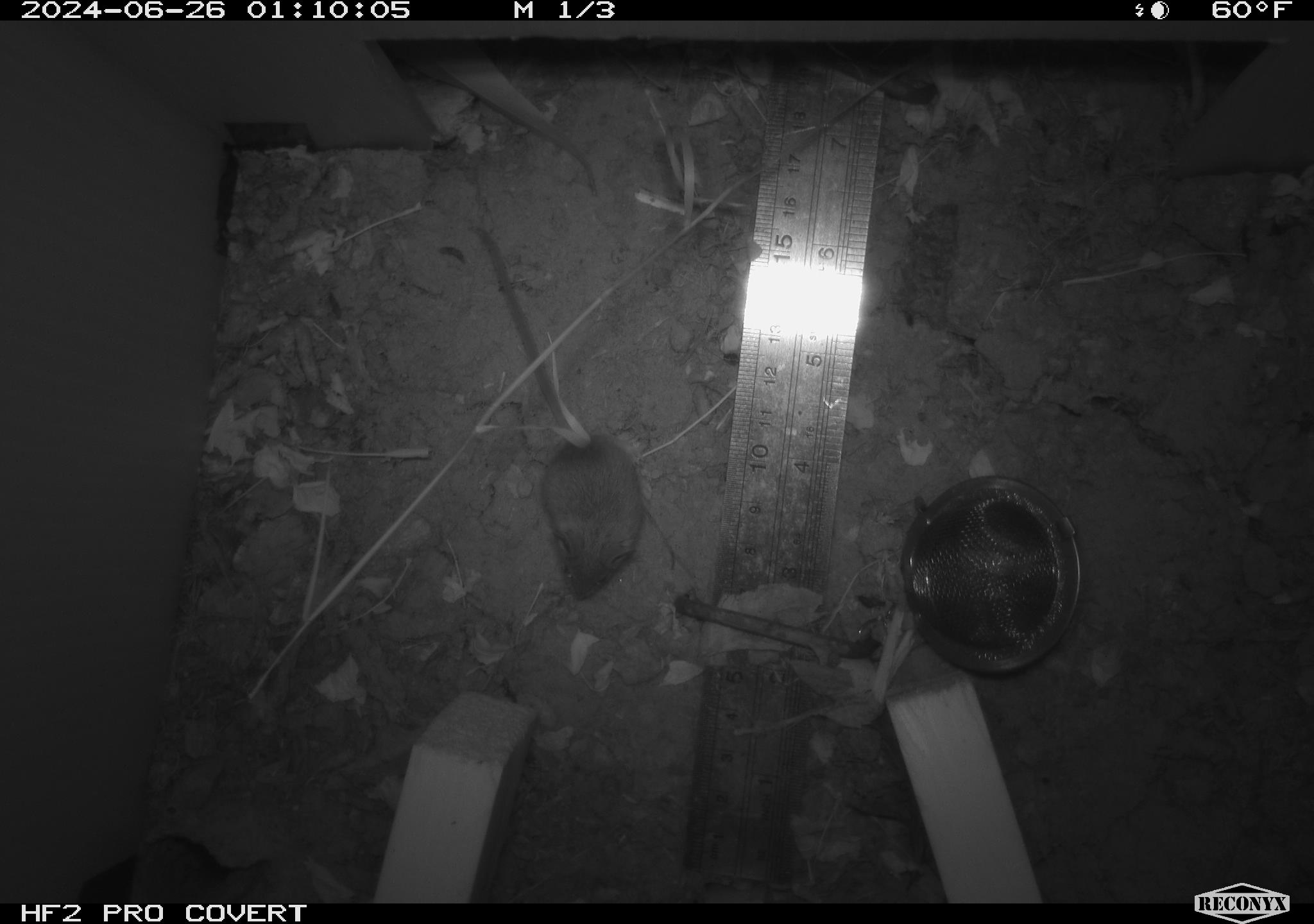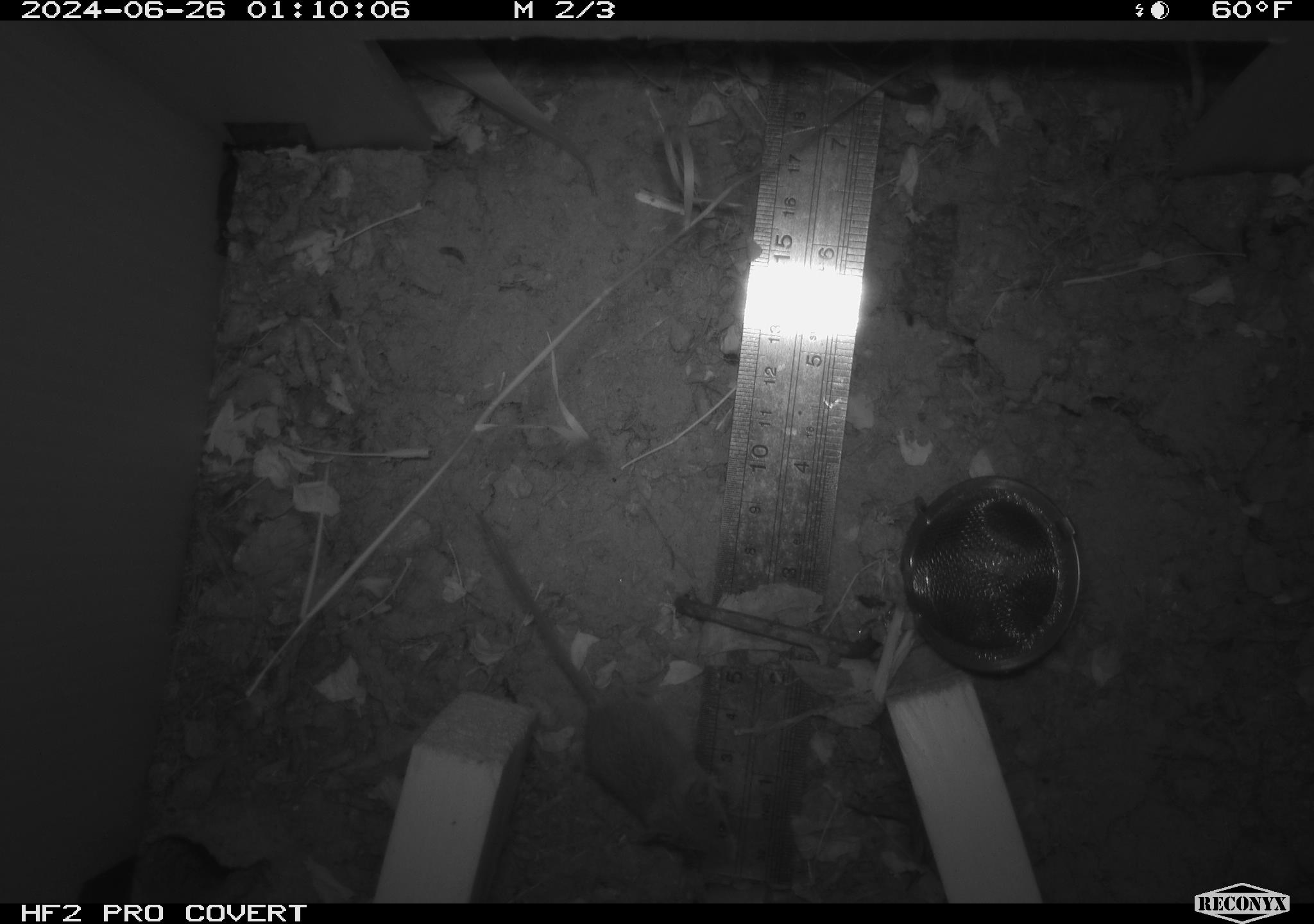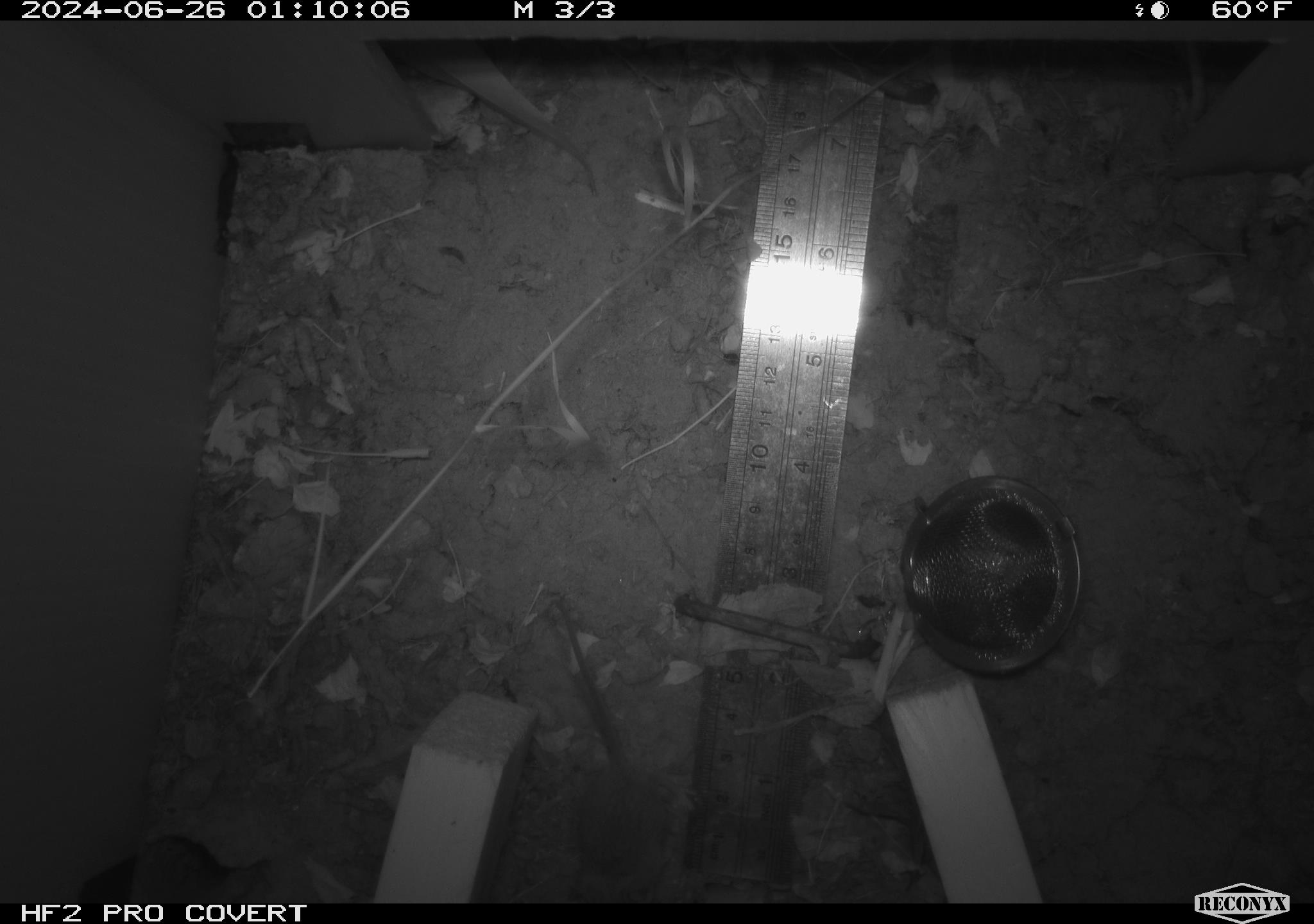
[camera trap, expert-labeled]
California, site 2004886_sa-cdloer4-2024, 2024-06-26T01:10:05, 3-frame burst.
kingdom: Animalia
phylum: Chordata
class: Mammalia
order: Rodentia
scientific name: Rodentia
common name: rodent